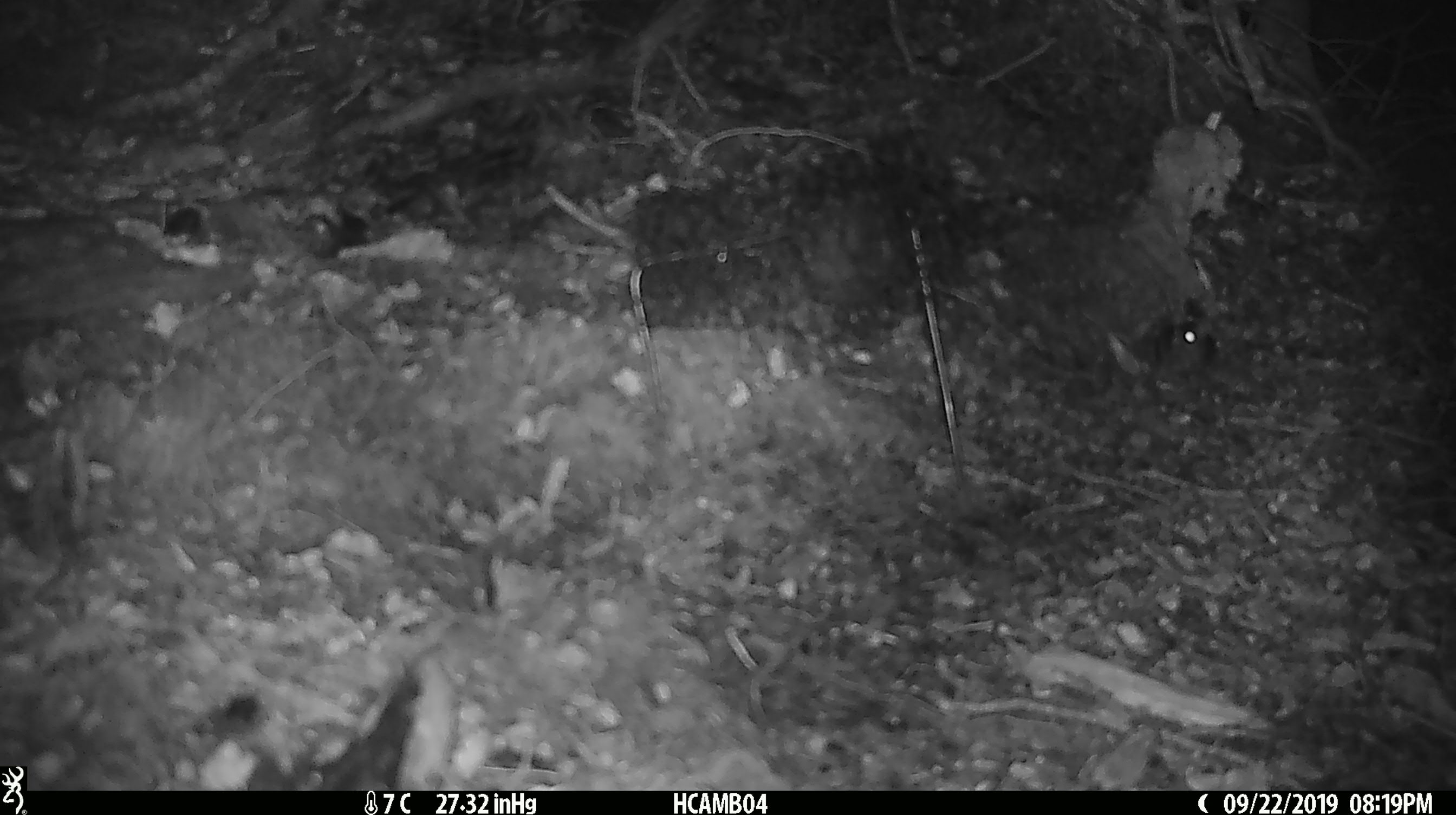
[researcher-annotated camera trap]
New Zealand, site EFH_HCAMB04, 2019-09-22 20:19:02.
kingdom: Animalia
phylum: Chordata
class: Mammalia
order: Rodentia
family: Muridae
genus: Mus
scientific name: Mus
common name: mouse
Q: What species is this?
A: Mouse (Mus).